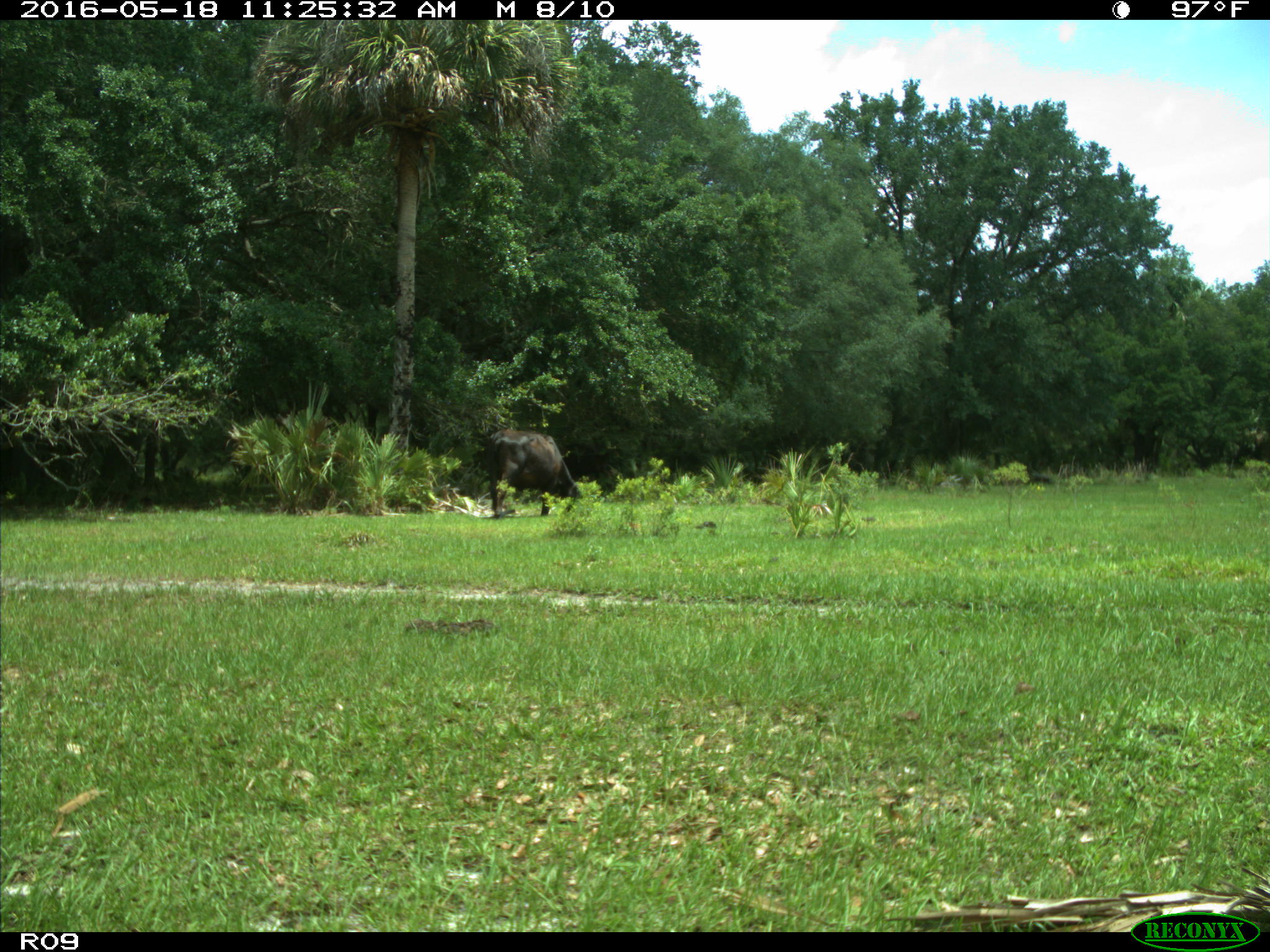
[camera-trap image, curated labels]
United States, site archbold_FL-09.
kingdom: Animalia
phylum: Chordata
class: Mammalia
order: Artiodactyla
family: Bovidae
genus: Bos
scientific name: Bos taurus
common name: domestic cow